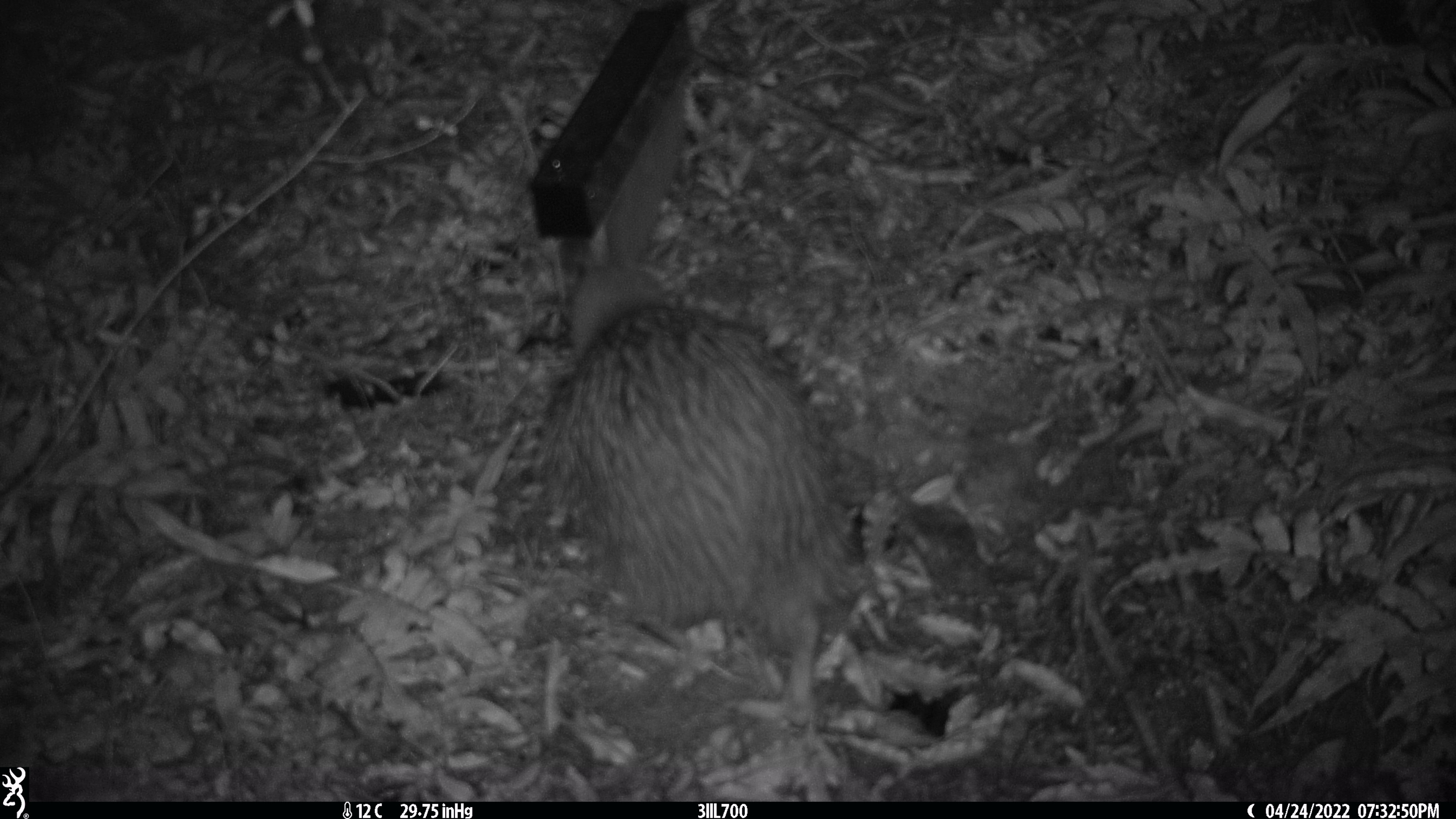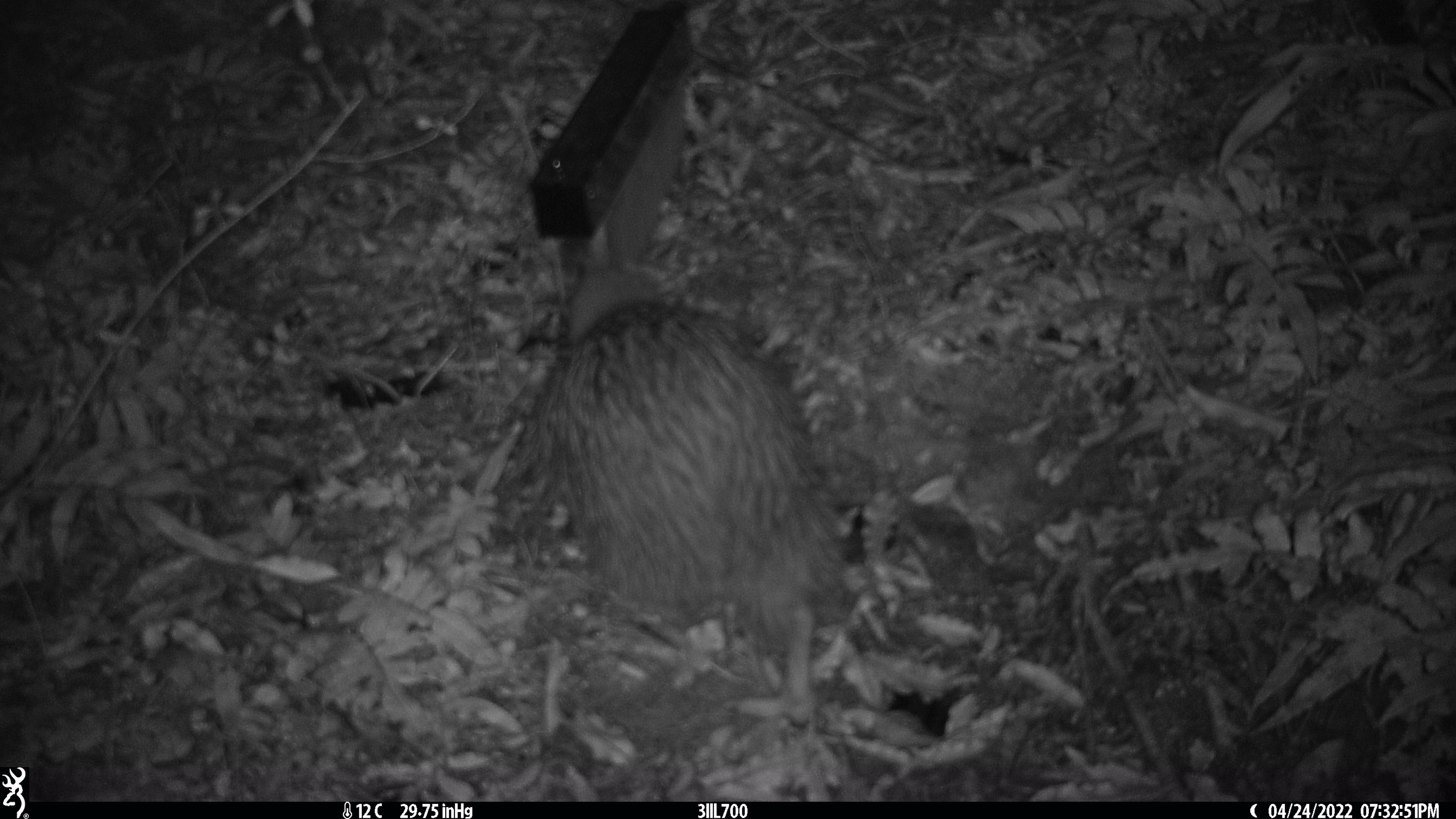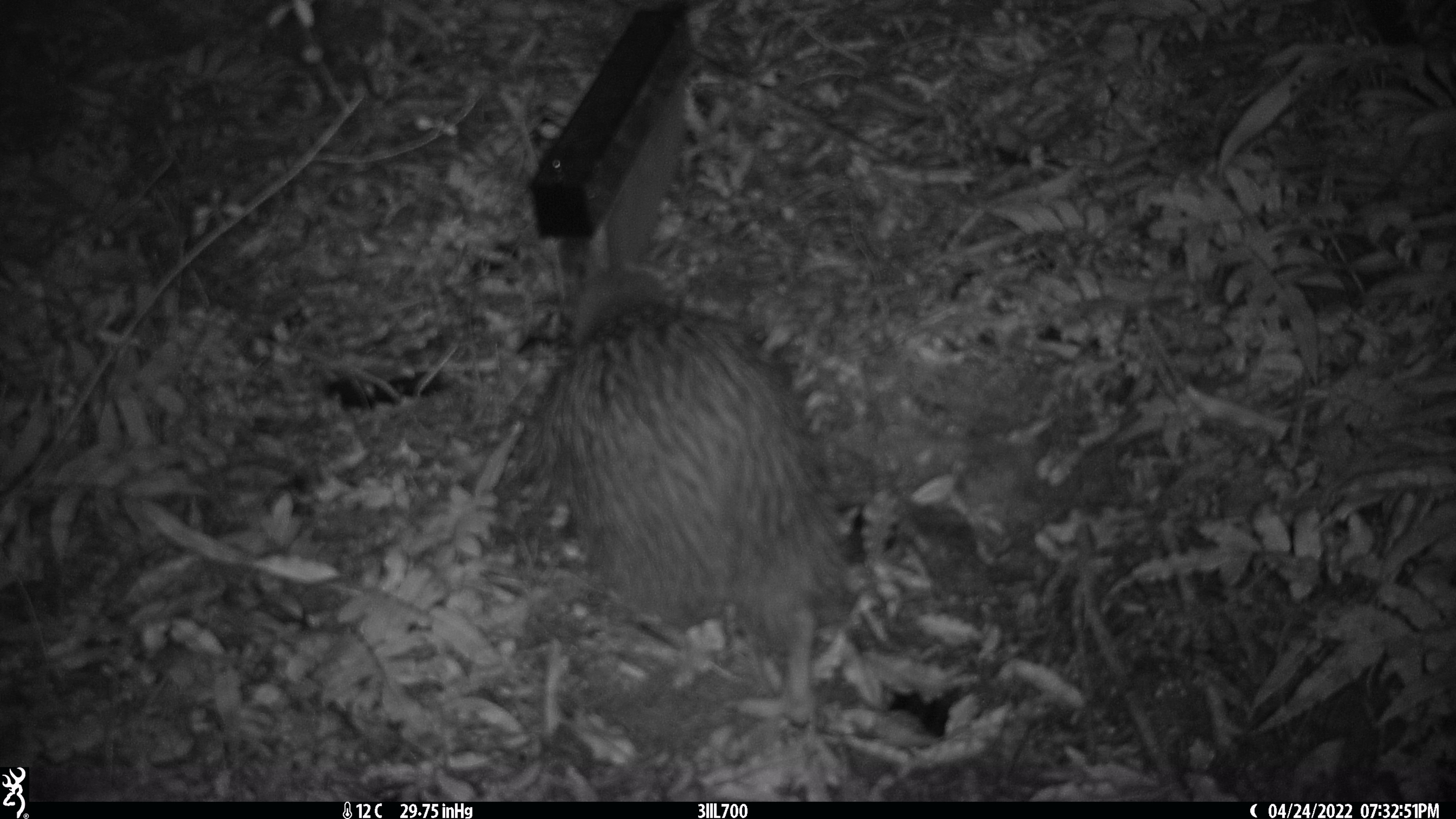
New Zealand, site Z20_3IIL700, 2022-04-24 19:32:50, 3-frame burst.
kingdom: Animalia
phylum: Chordata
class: Aves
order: Apterygiformes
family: Apterygidae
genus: Apteryx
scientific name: Apteryx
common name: kiwi